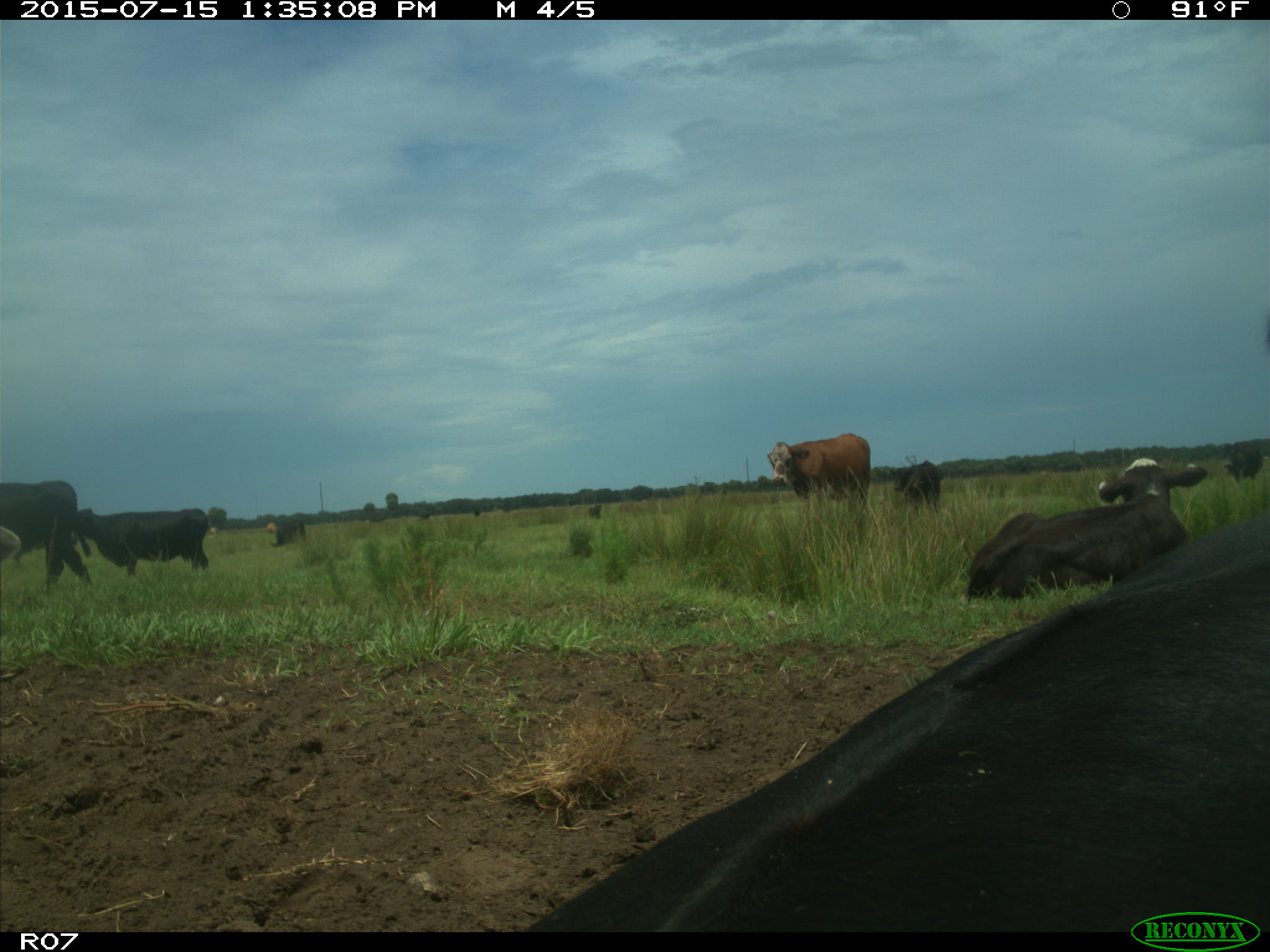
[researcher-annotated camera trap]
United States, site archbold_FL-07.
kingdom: Animalia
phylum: Chordata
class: Mammalia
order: Artiodactyla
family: Bovidae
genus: Bos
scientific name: Bos taurus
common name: domestic cow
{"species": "Bos taurus (domestic cow)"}